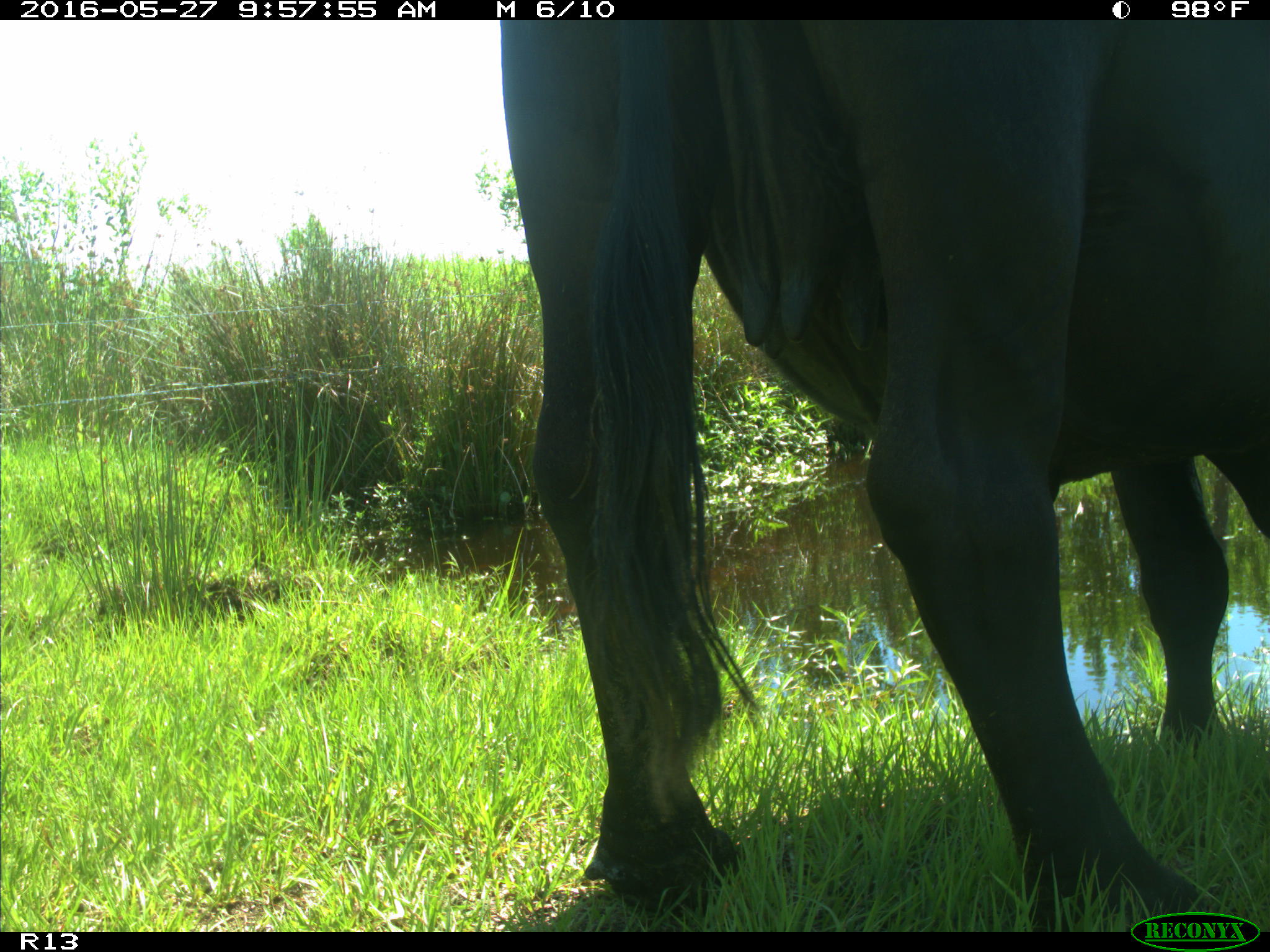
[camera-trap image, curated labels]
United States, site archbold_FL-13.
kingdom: Animalia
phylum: Chordata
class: Mammalia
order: Artiodactyla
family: Bovidae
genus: Bos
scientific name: Bos taurus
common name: domestic cow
Bos taurus (domestic cow).